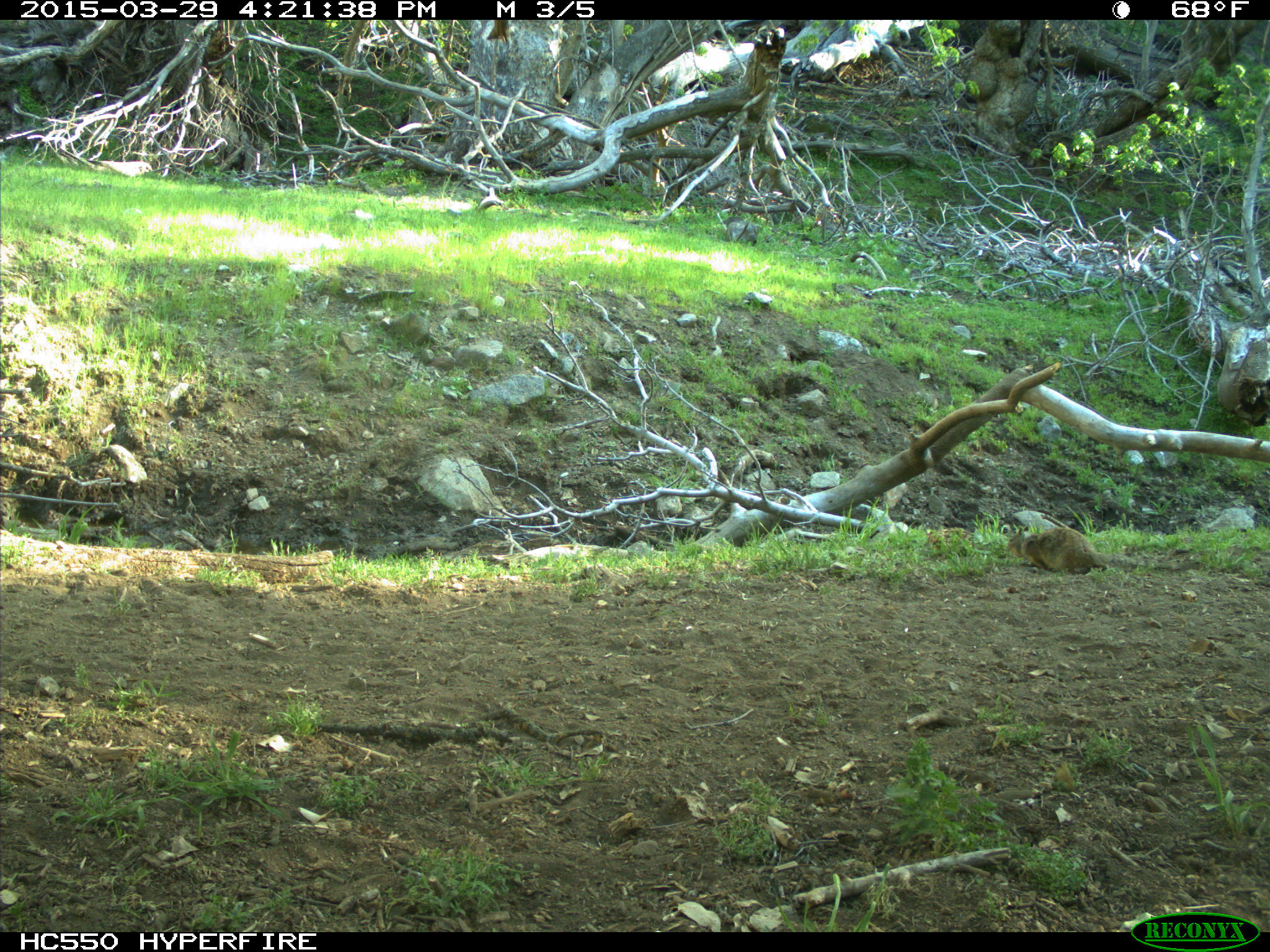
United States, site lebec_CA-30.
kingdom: Animalia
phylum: Chordata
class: Mammalia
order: Rodentia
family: Sciuridae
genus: Otospermophilus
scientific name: Otospermophilus beecheyi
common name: california ground squirrel